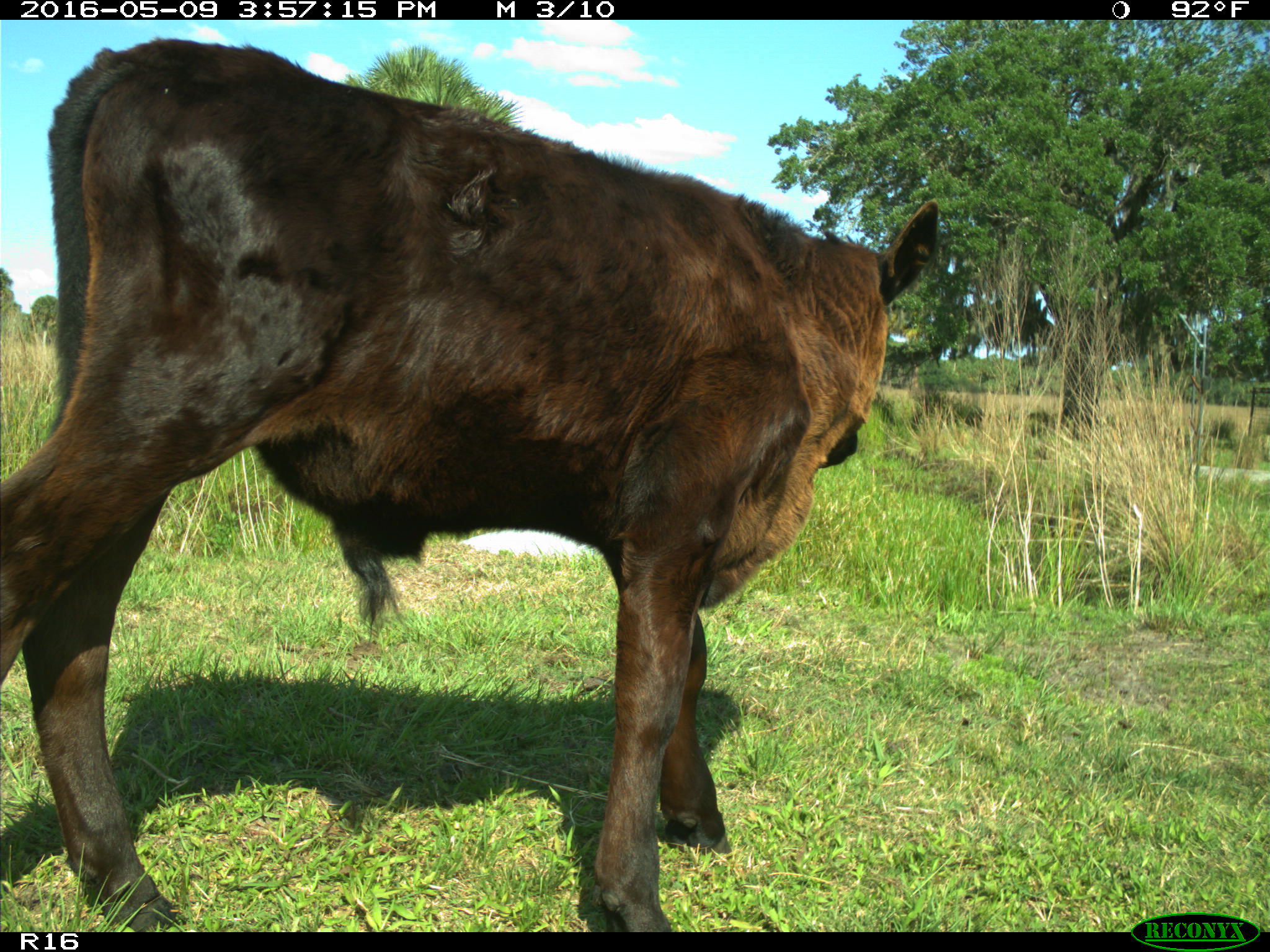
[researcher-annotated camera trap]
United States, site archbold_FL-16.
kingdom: Animalia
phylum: Chordata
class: Mammalia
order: Artiodactyla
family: Bovidae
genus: Bos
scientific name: Bos taurus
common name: domestic cow